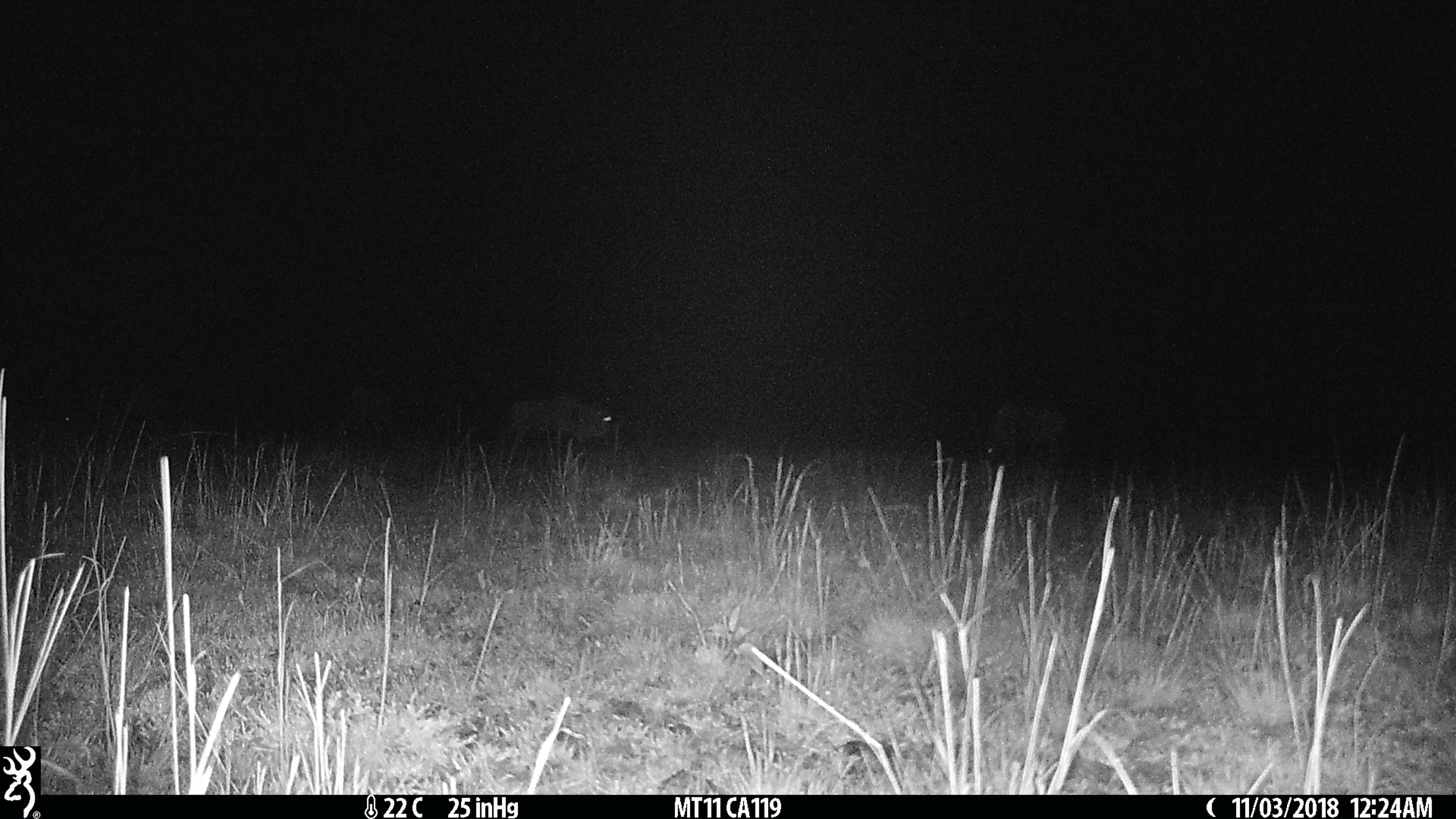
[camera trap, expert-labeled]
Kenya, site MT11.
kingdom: Animalia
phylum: Chordata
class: Mammalia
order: Artiodactyla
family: Bovidae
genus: Connochaetes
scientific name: Connochaetes taurinus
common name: blue wildebeest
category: wildebeest